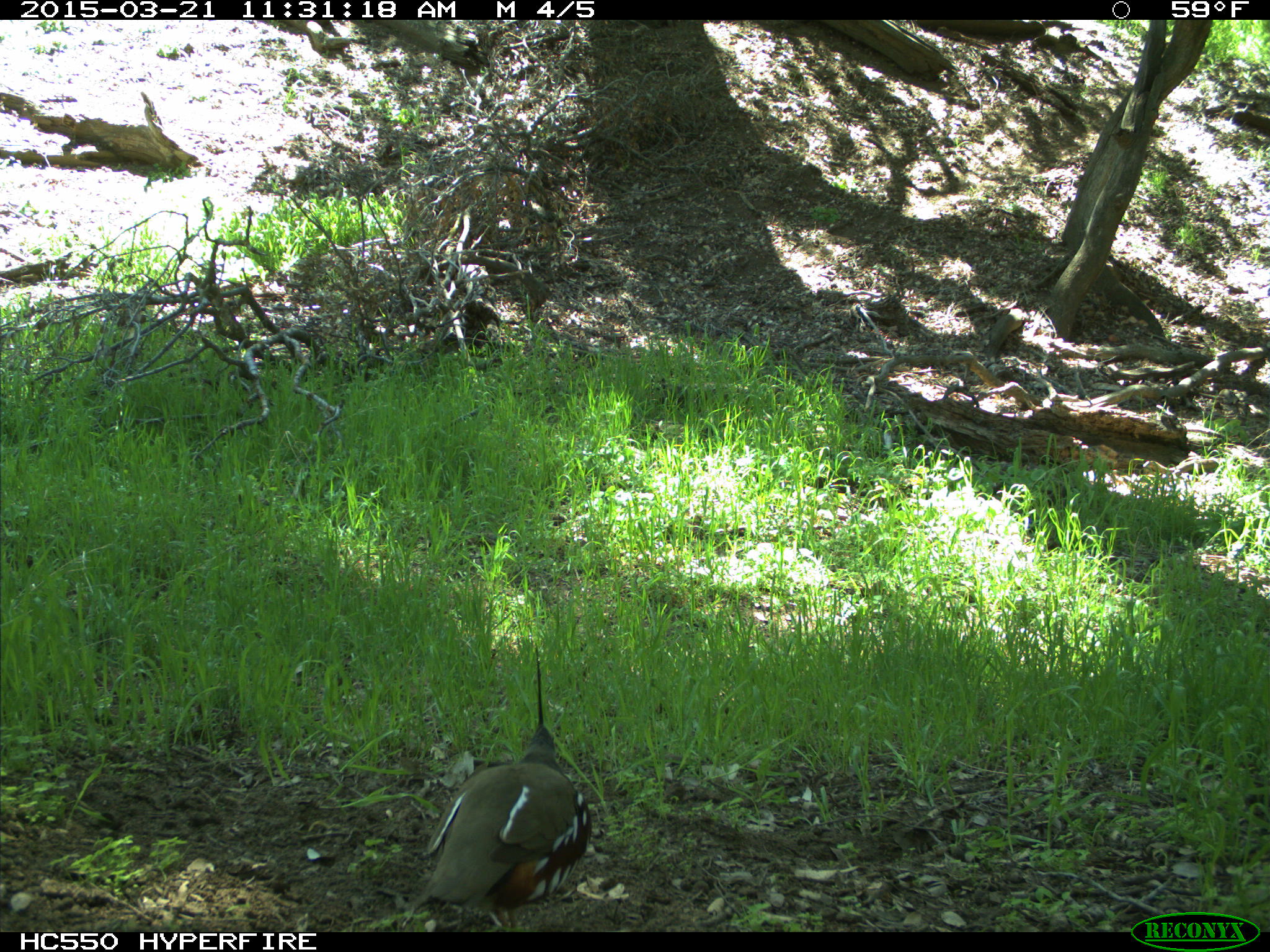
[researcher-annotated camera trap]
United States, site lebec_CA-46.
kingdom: Animalia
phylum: Chordata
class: Aves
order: Galliformes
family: Odontophoridae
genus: Callipepla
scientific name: Callipepla californica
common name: california quail